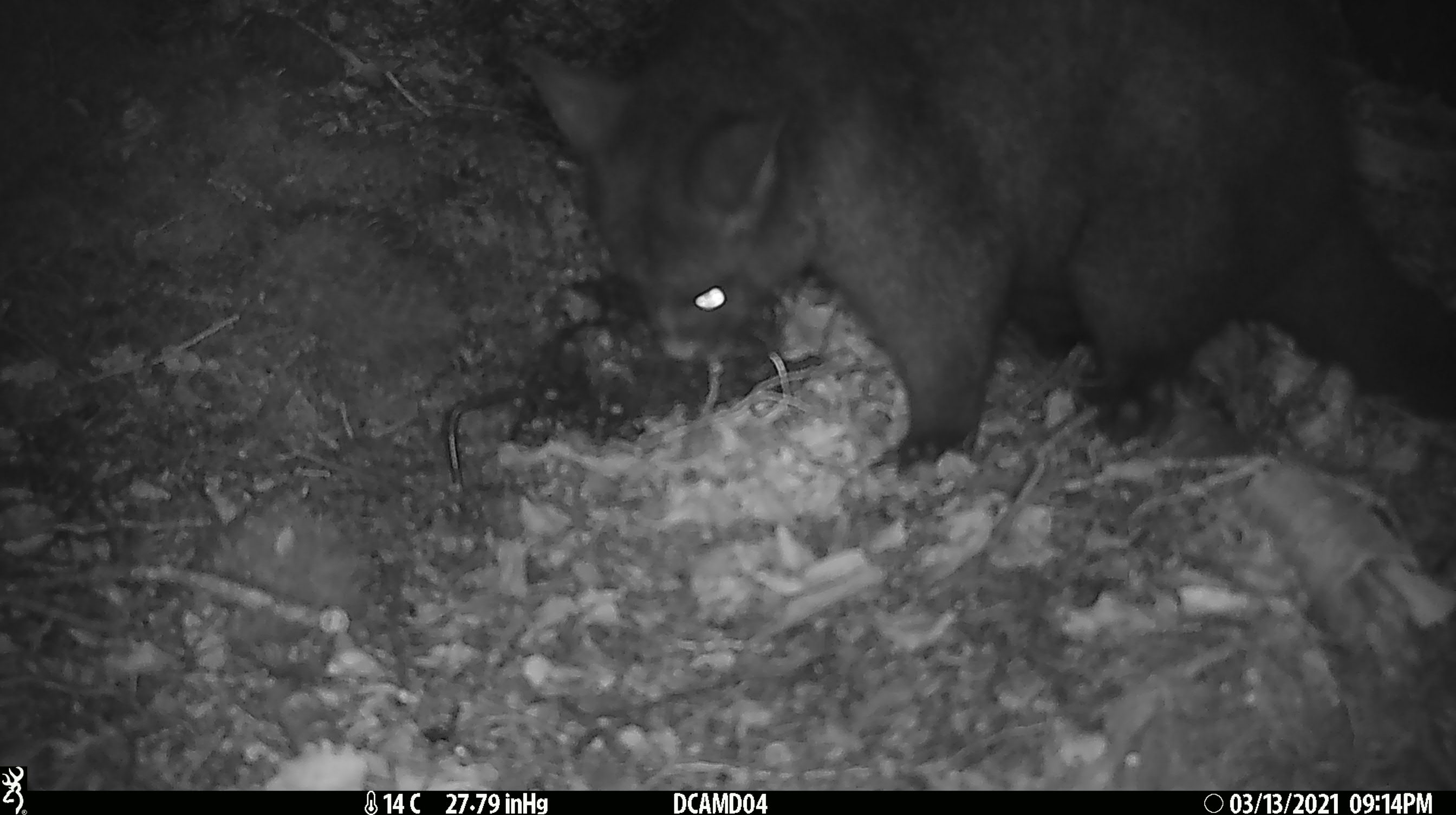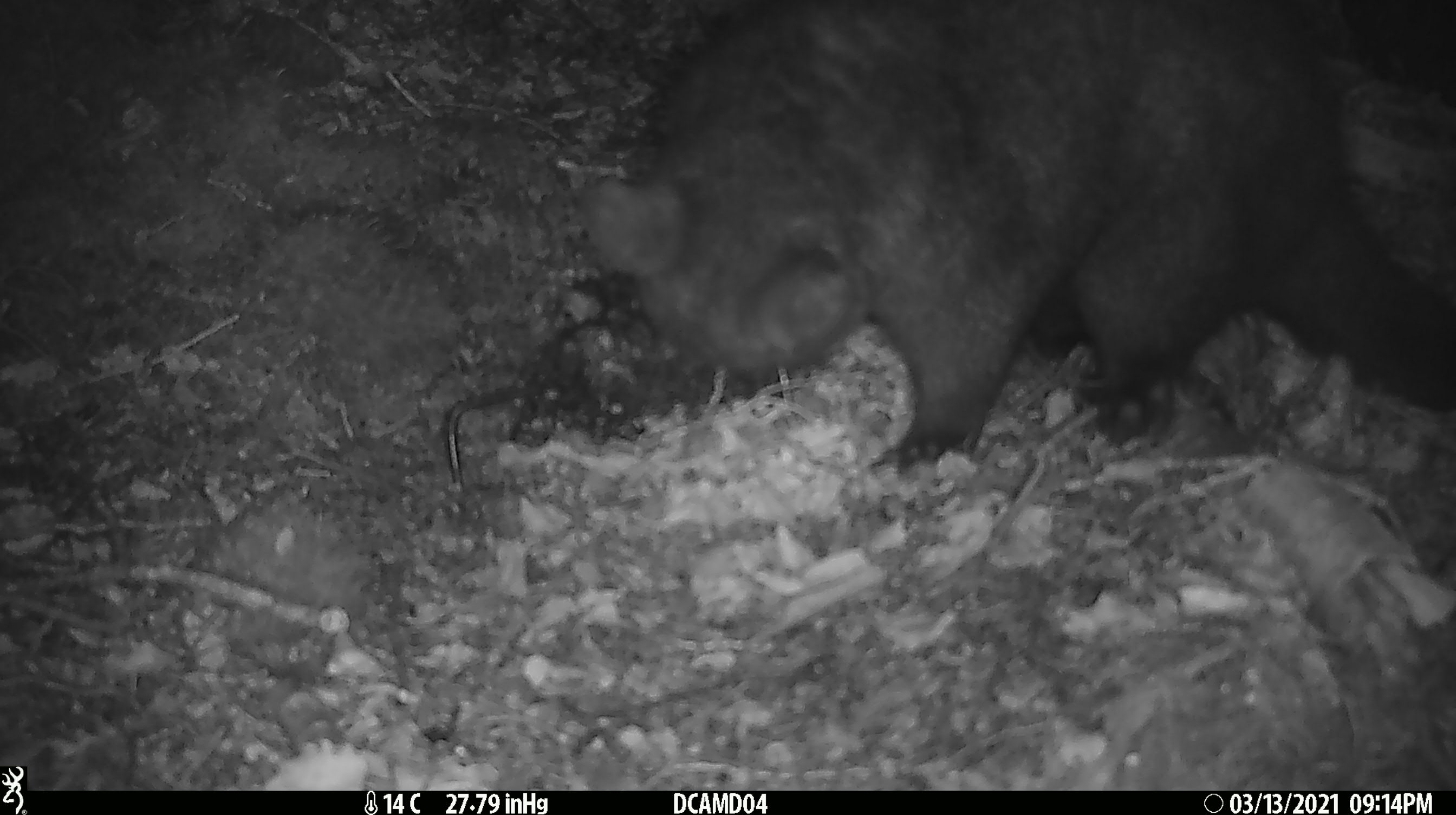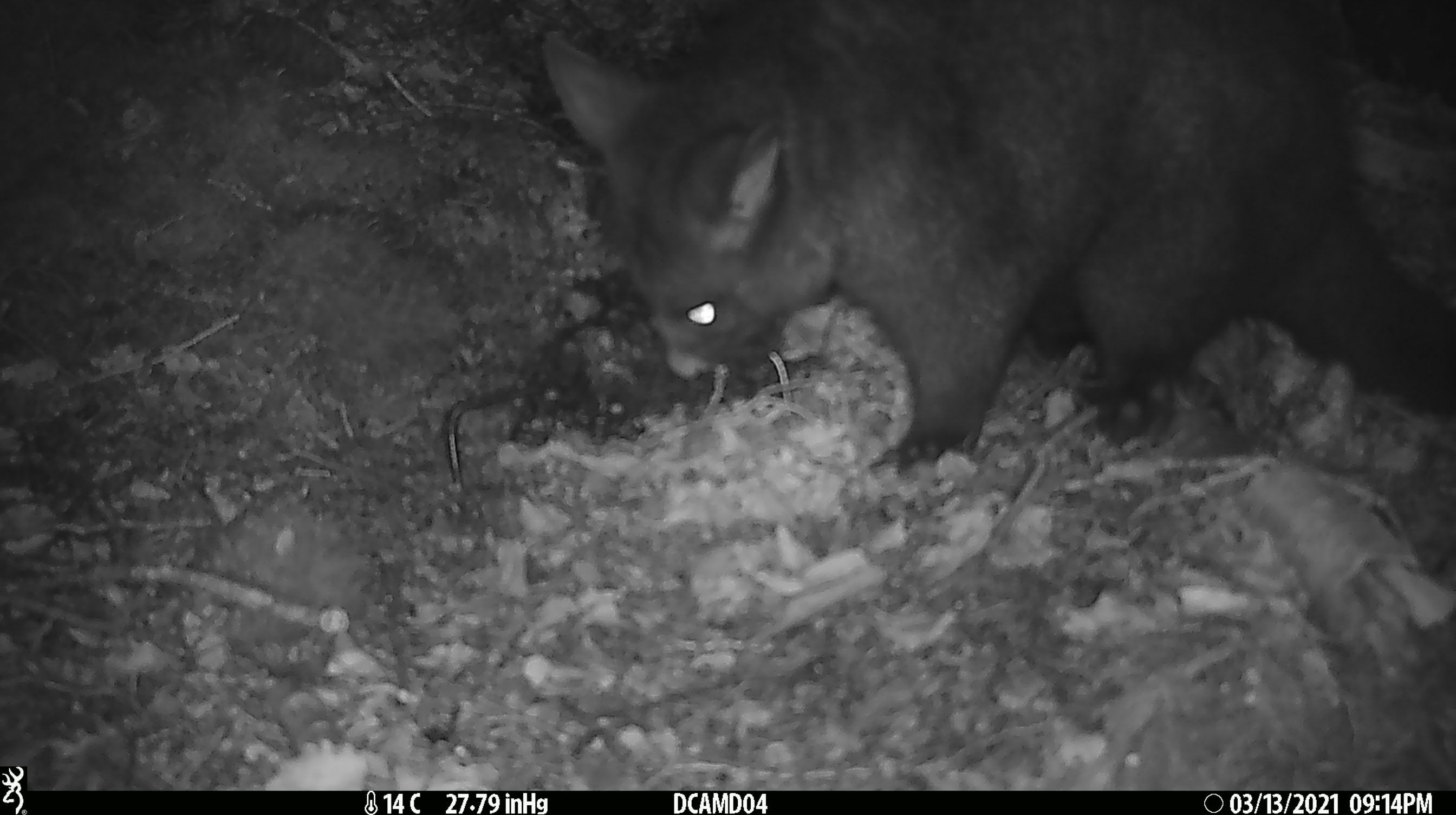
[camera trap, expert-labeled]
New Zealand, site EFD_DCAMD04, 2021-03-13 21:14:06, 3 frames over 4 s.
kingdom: Animalia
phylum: Chordata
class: Mammalia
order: Diprotodontia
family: Phalangeridae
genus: Trichosurus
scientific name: Trichosurus vulpecula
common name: common brushtail possum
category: possum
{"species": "possum (common brushtail possum) (Trichosurus vulpecula)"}